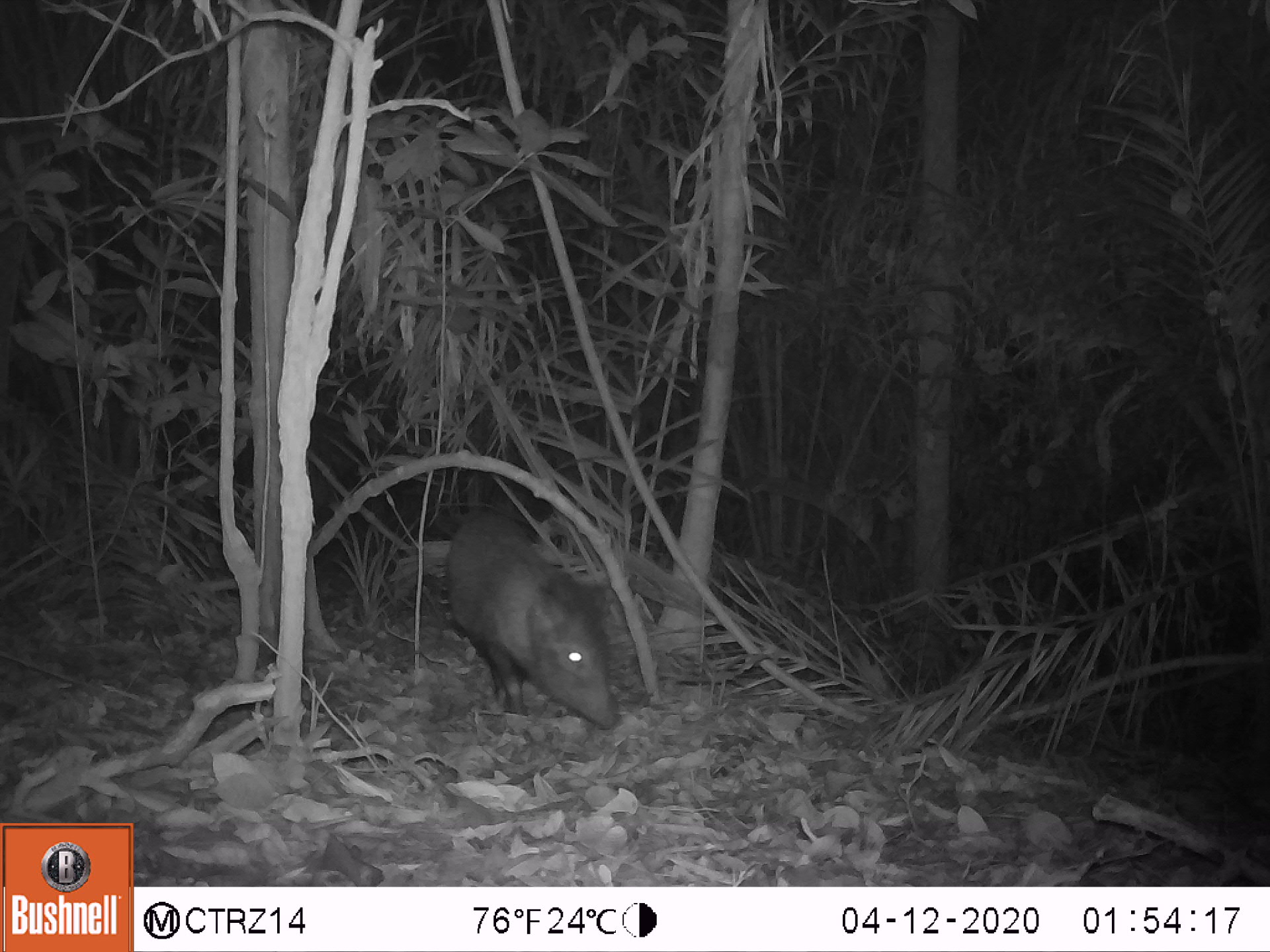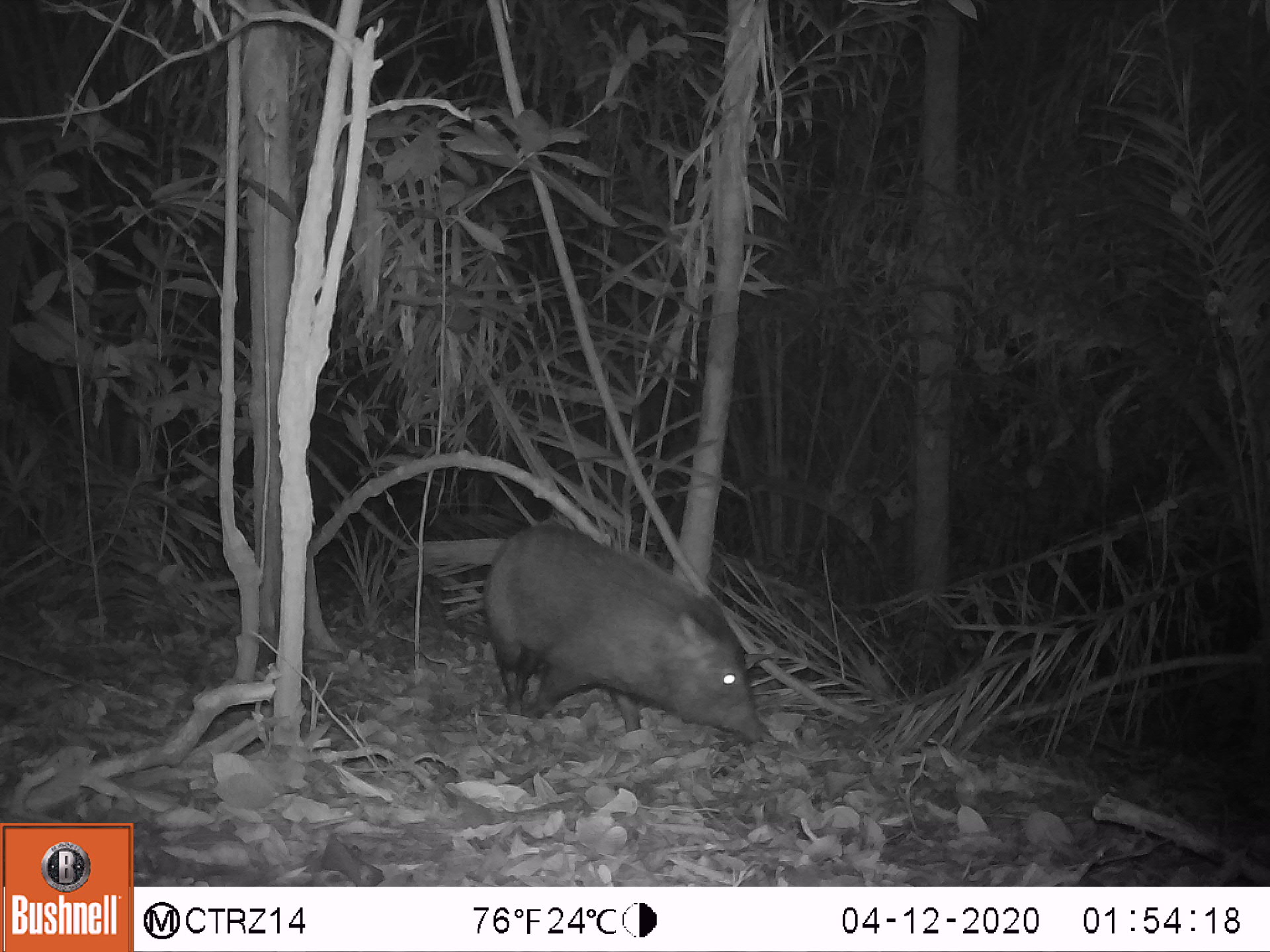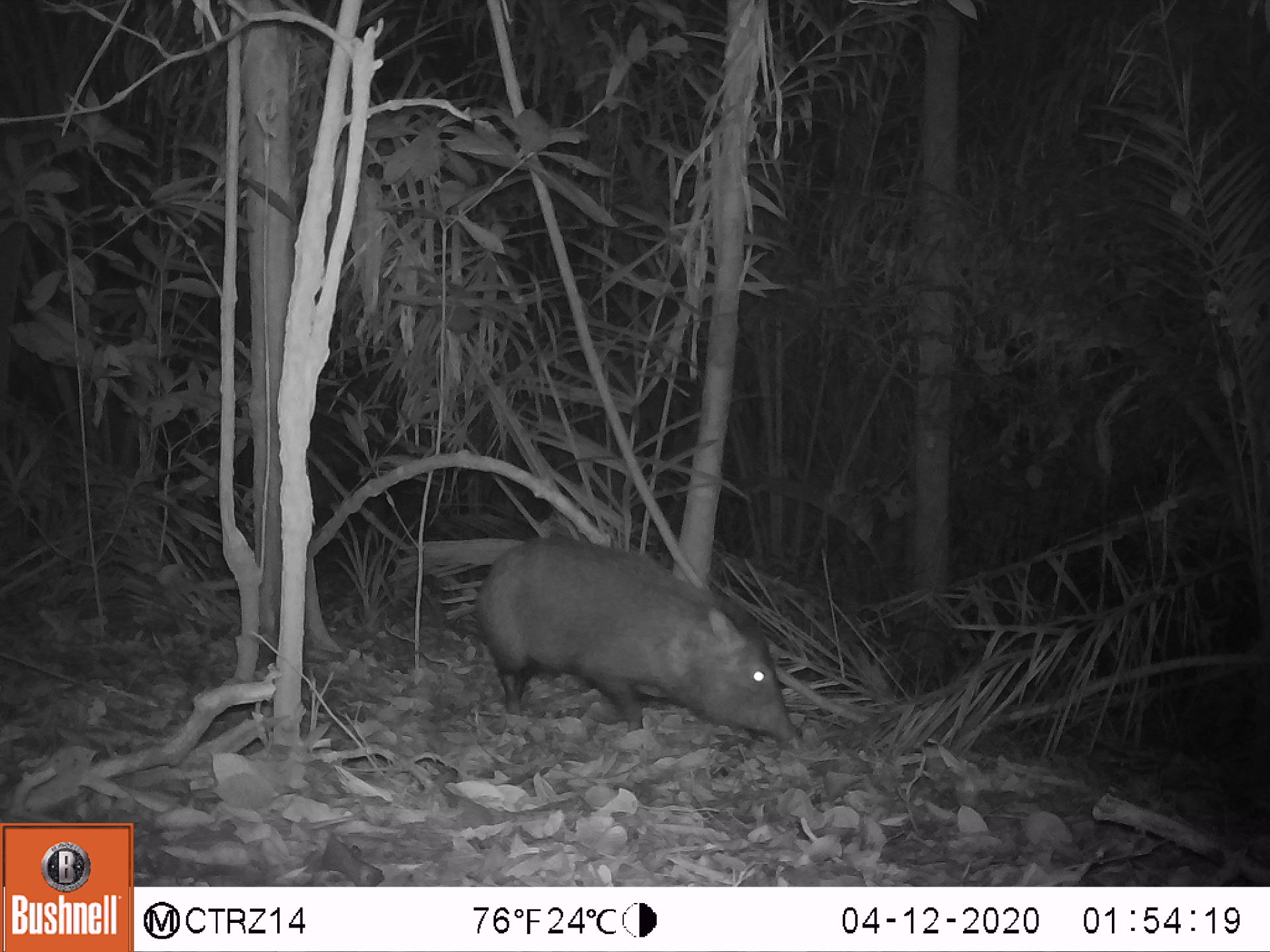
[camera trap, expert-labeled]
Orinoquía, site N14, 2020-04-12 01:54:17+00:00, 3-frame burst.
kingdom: Animalia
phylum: Chordata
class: Mammalia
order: Artiodactyla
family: Tayassuidae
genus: Pecari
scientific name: Pecari tajacu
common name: collared peccary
Collared peccary (Pecari tajacu).